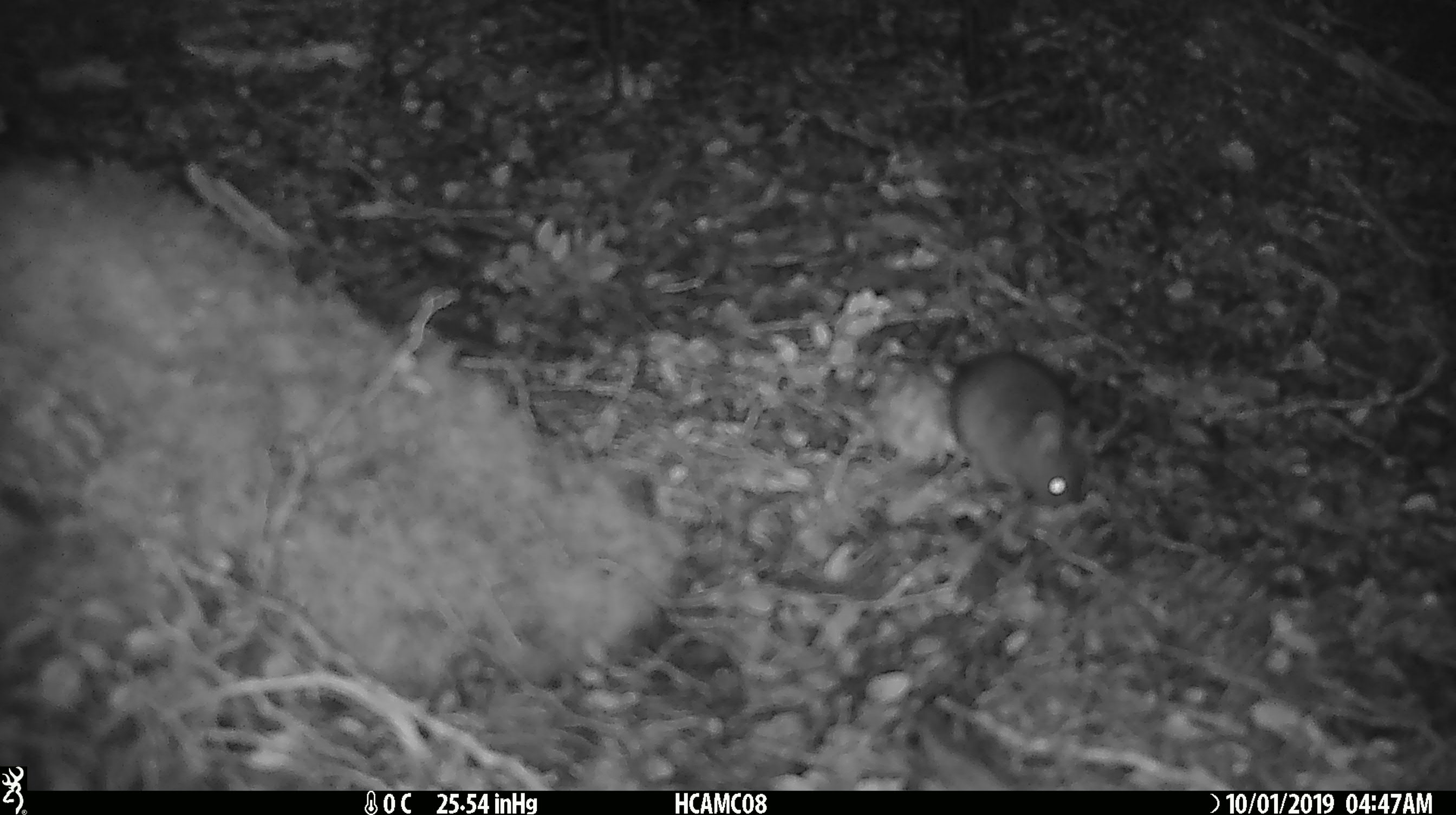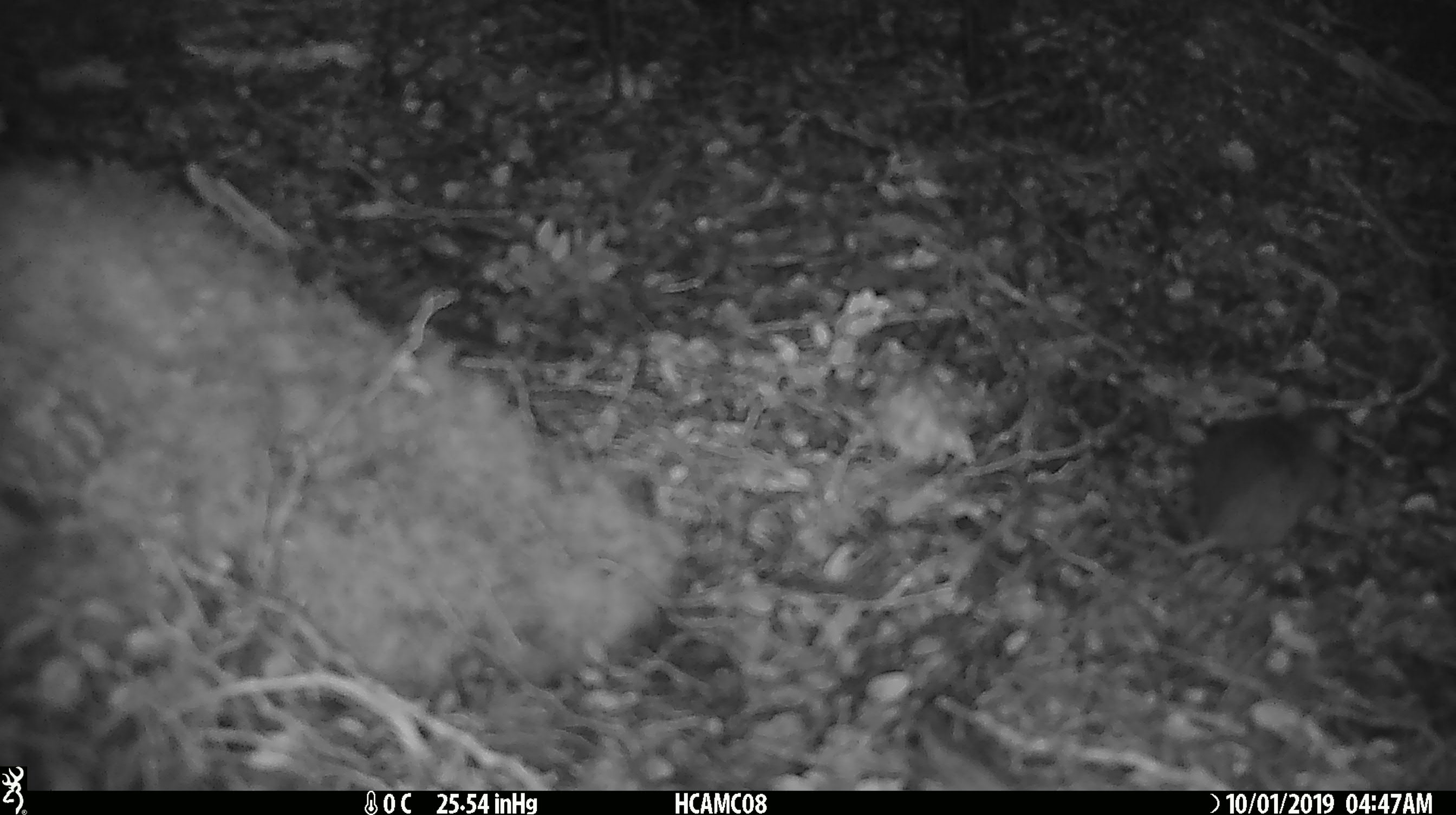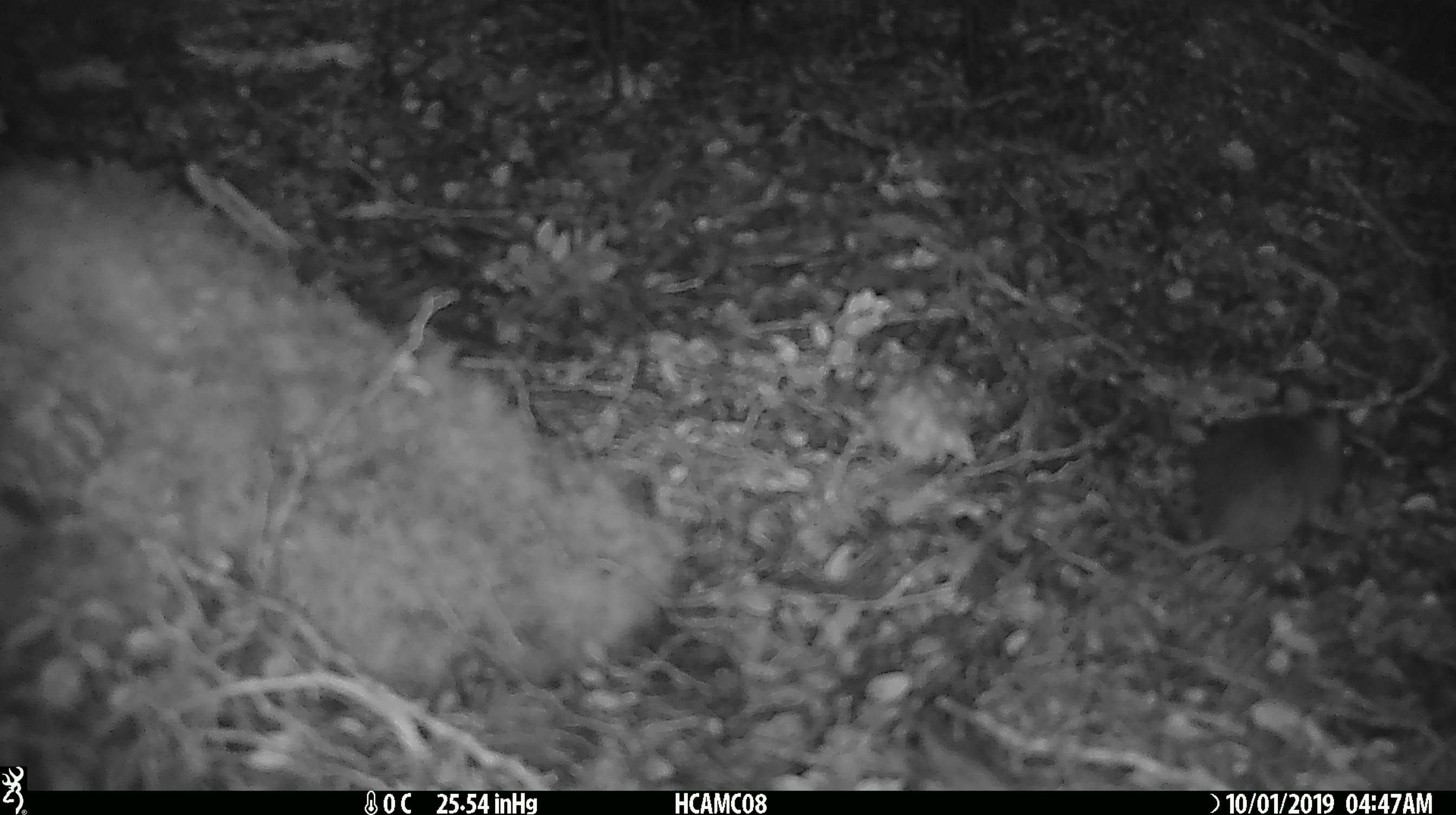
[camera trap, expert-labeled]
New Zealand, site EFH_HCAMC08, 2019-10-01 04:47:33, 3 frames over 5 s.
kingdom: Animalia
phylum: Chordata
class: Mammalia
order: Rodentia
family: Muridae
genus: Mus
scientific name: Mus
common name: mouse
Mouse (Mus).